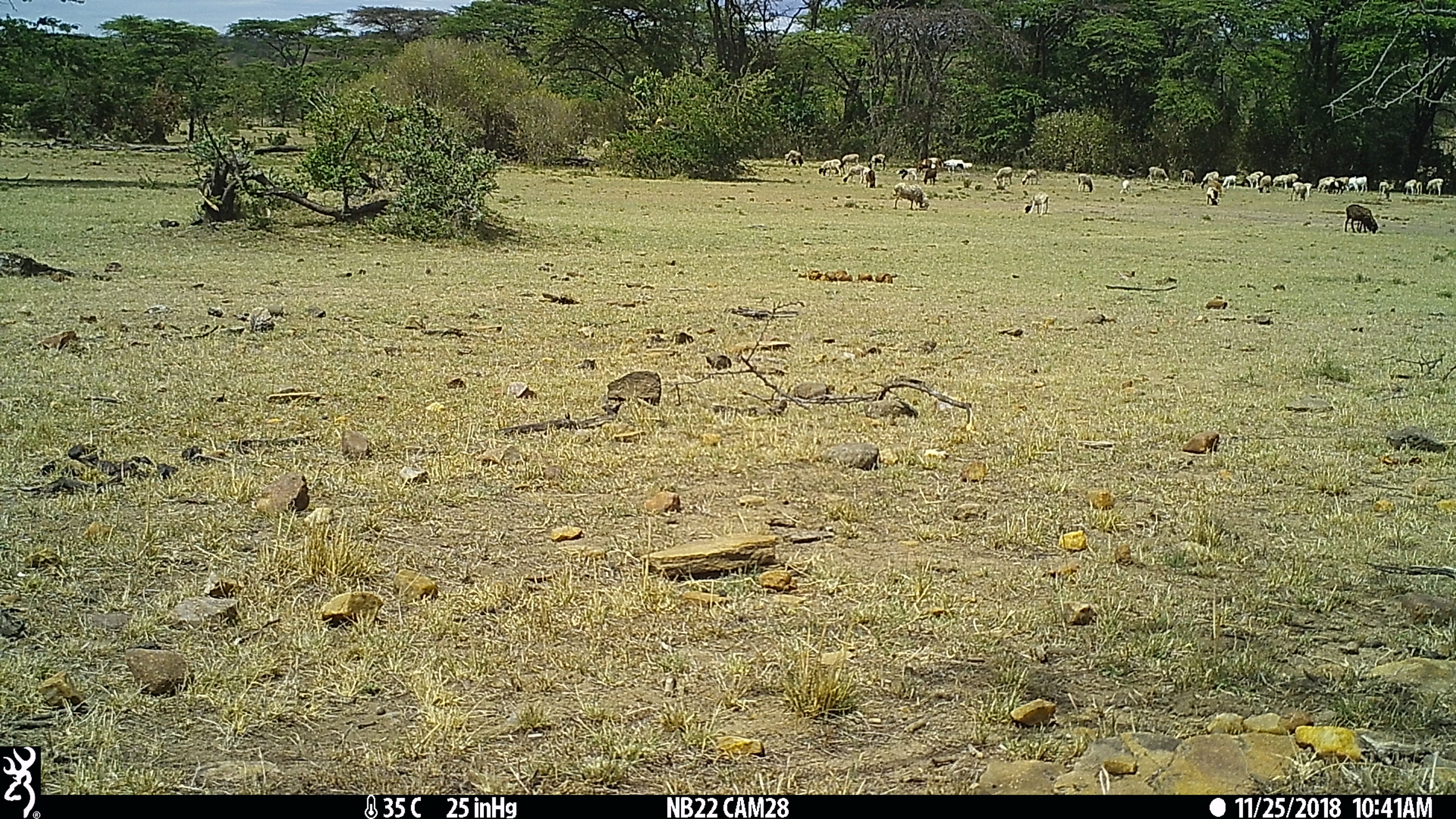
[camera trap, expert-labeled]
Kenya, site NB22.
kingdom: Animalia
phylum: Chordata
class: Mammalia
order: Artiodactyla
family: Bovidae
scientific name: Bovidae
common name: sheep or goat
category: shoat